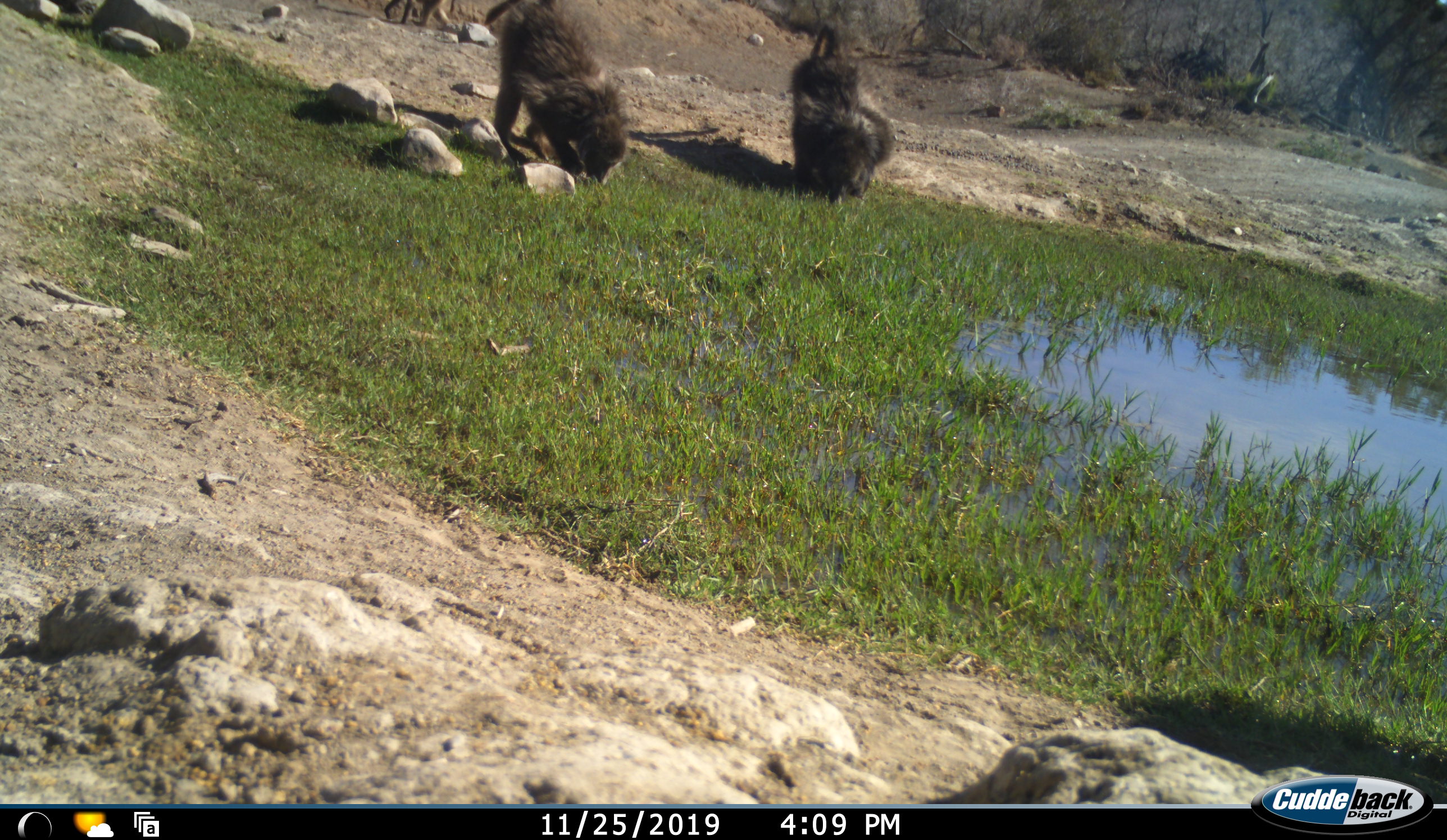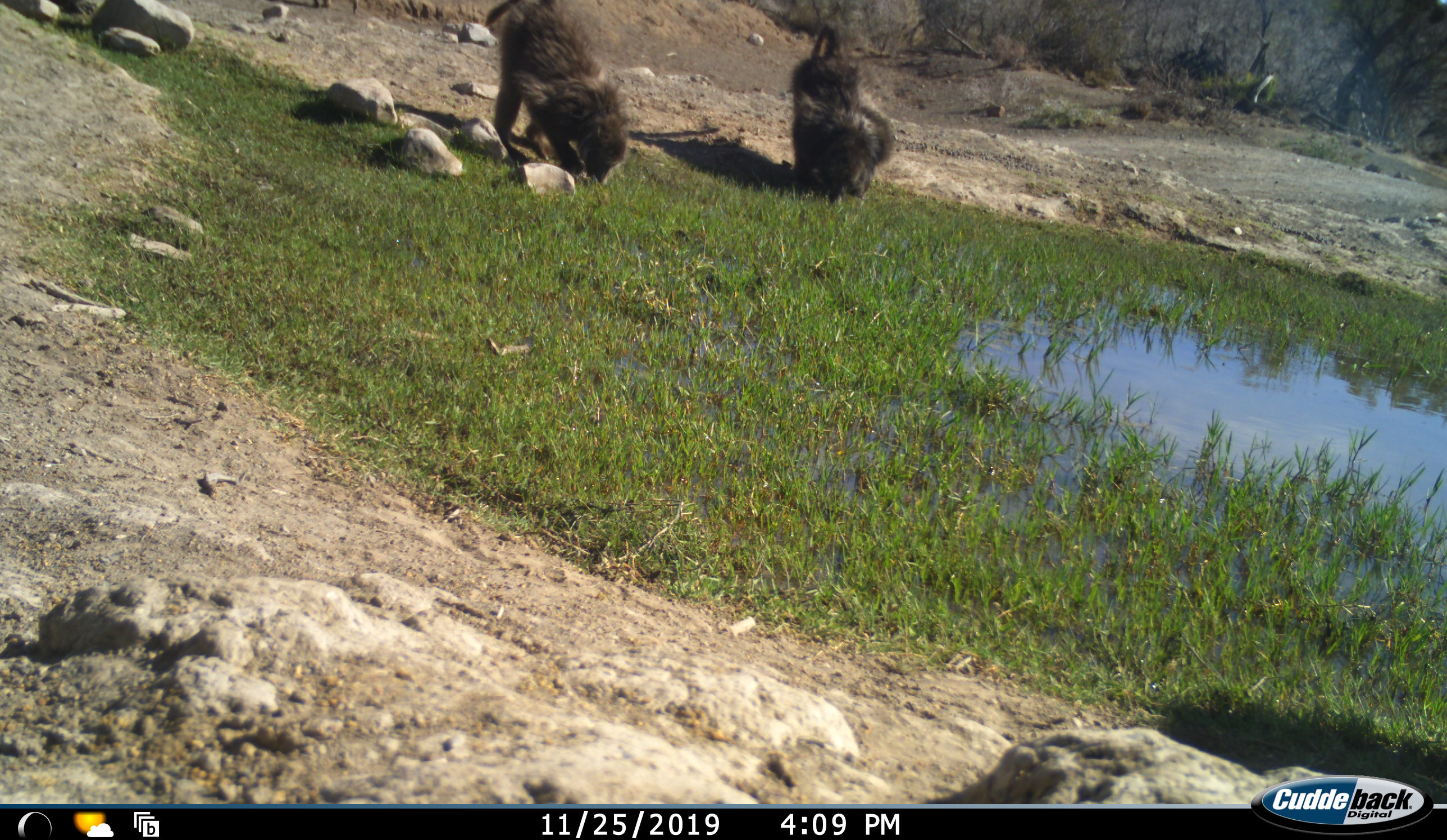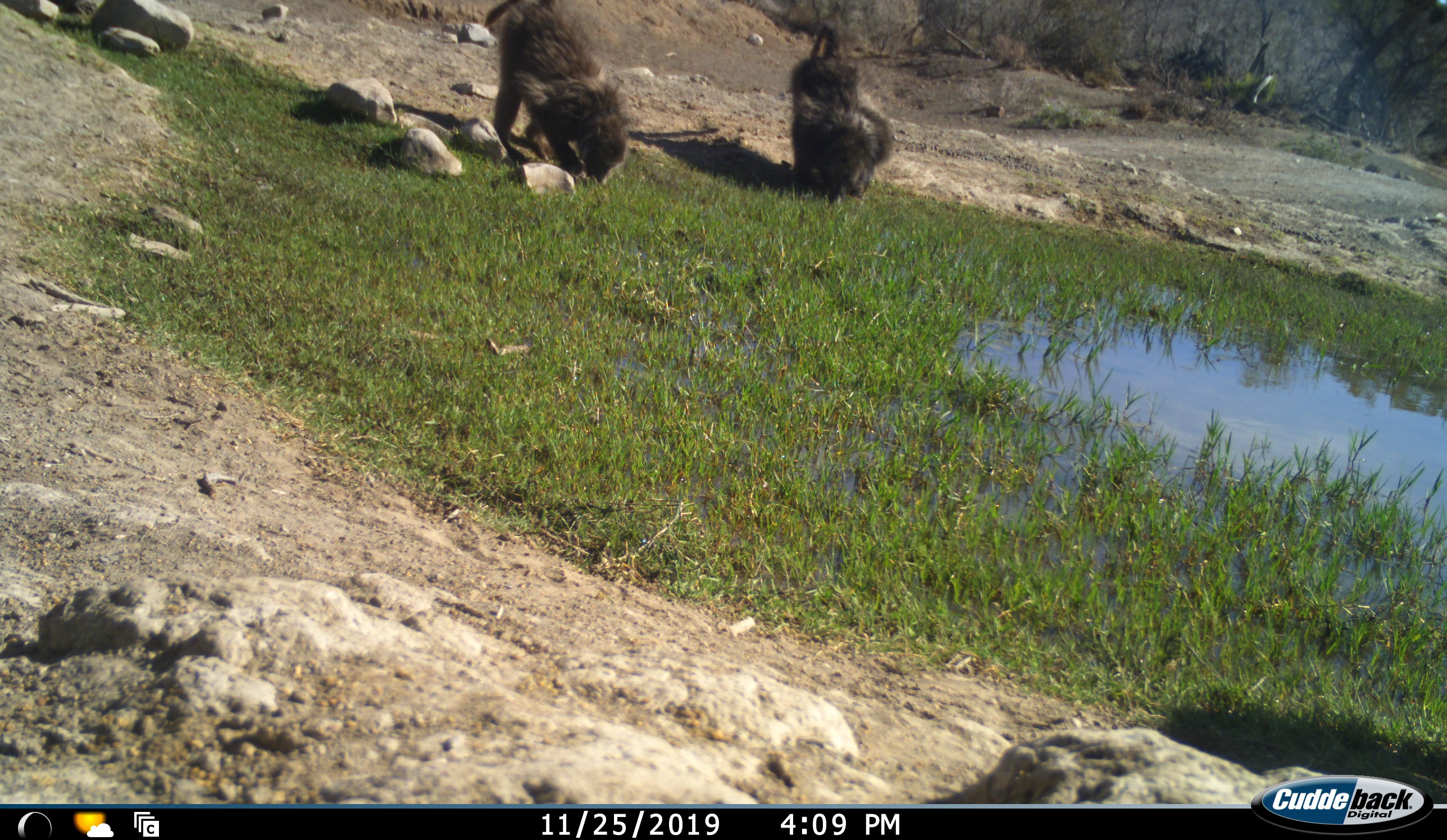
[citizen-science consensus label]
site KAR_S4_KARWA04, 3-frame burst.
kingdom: Animalia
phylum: Chordata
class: Mammalia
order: Primates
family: Cercopithecidae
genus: Papio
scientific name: Papio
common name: baboon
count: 3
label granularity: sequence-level